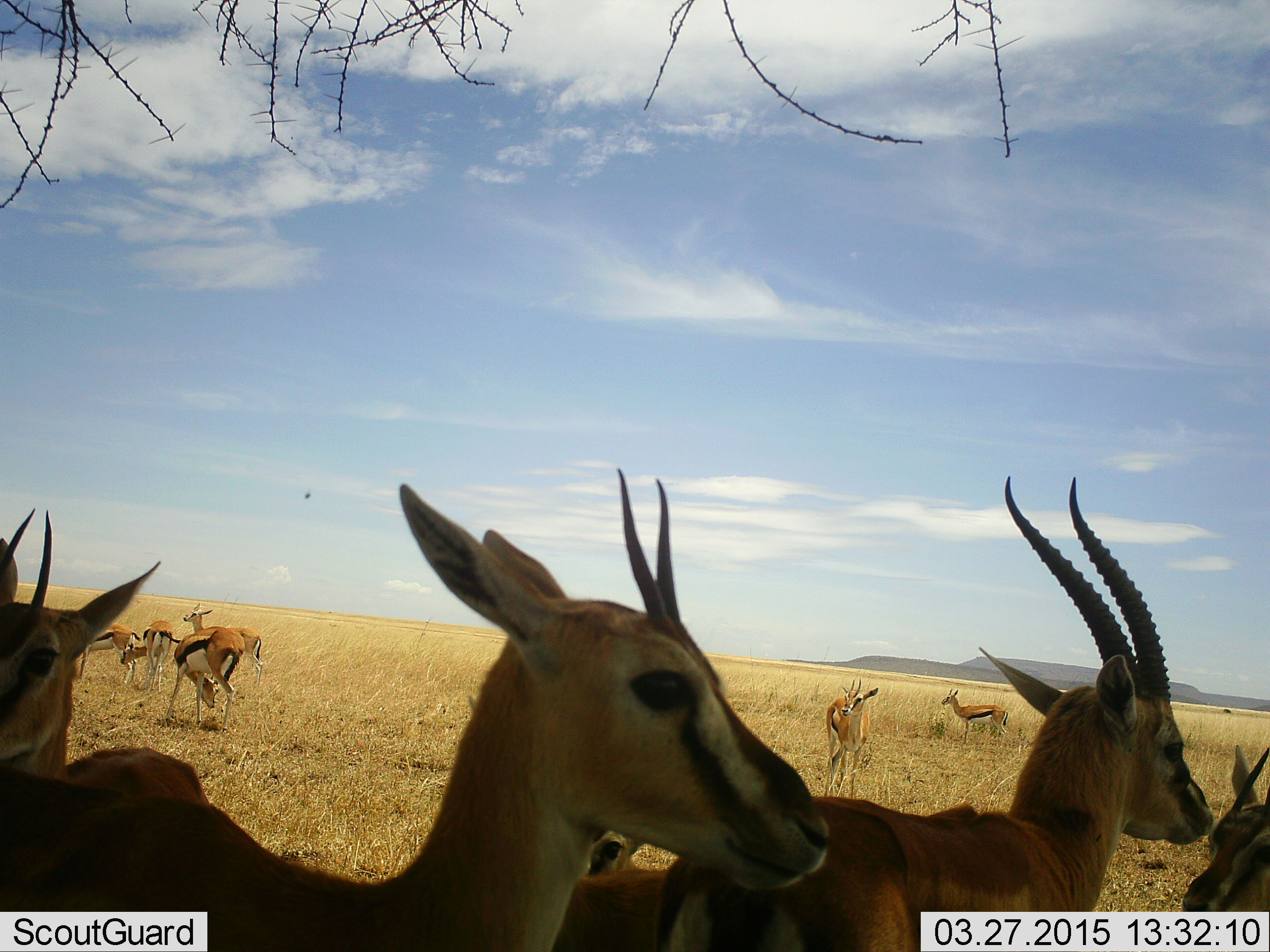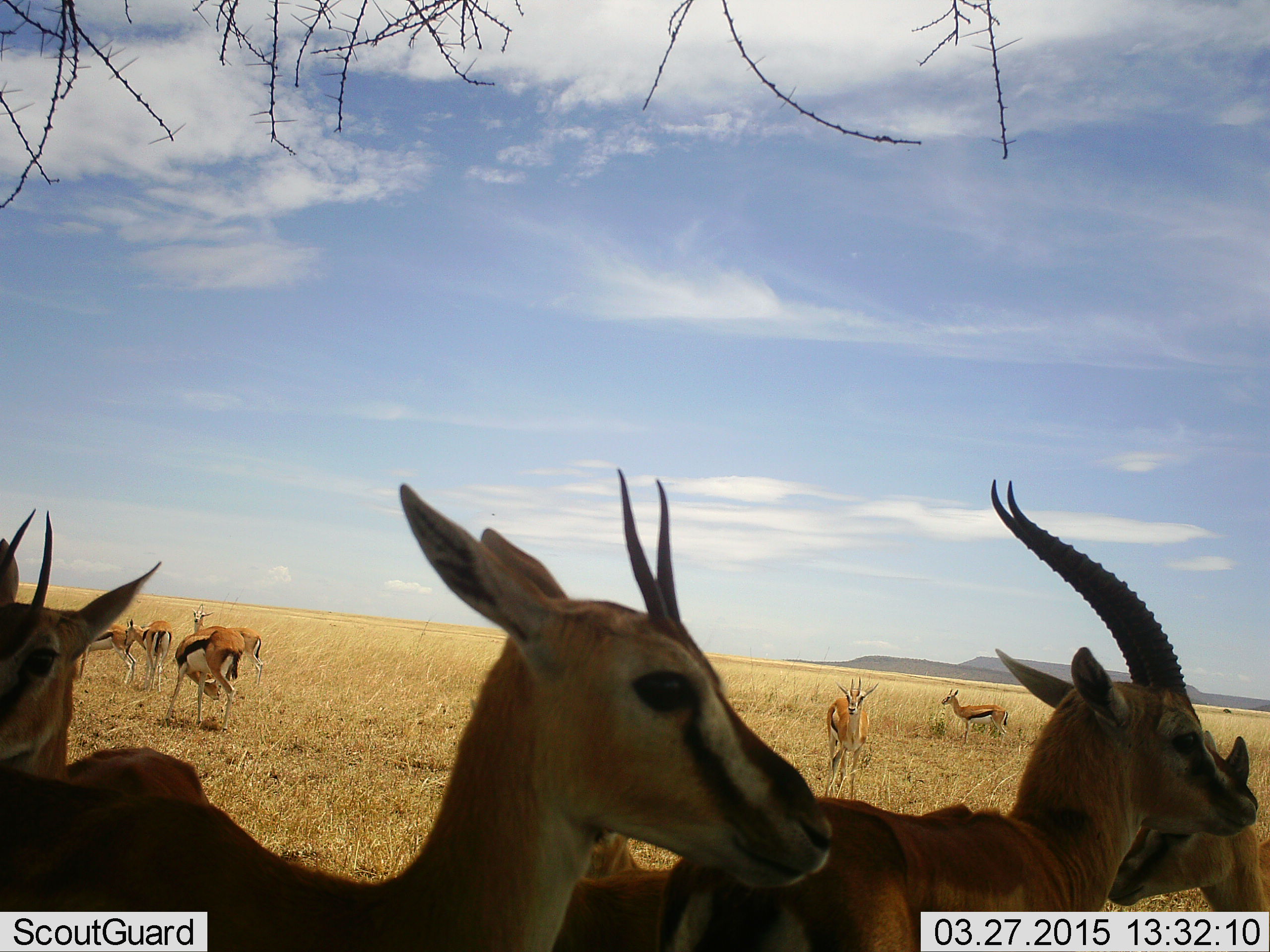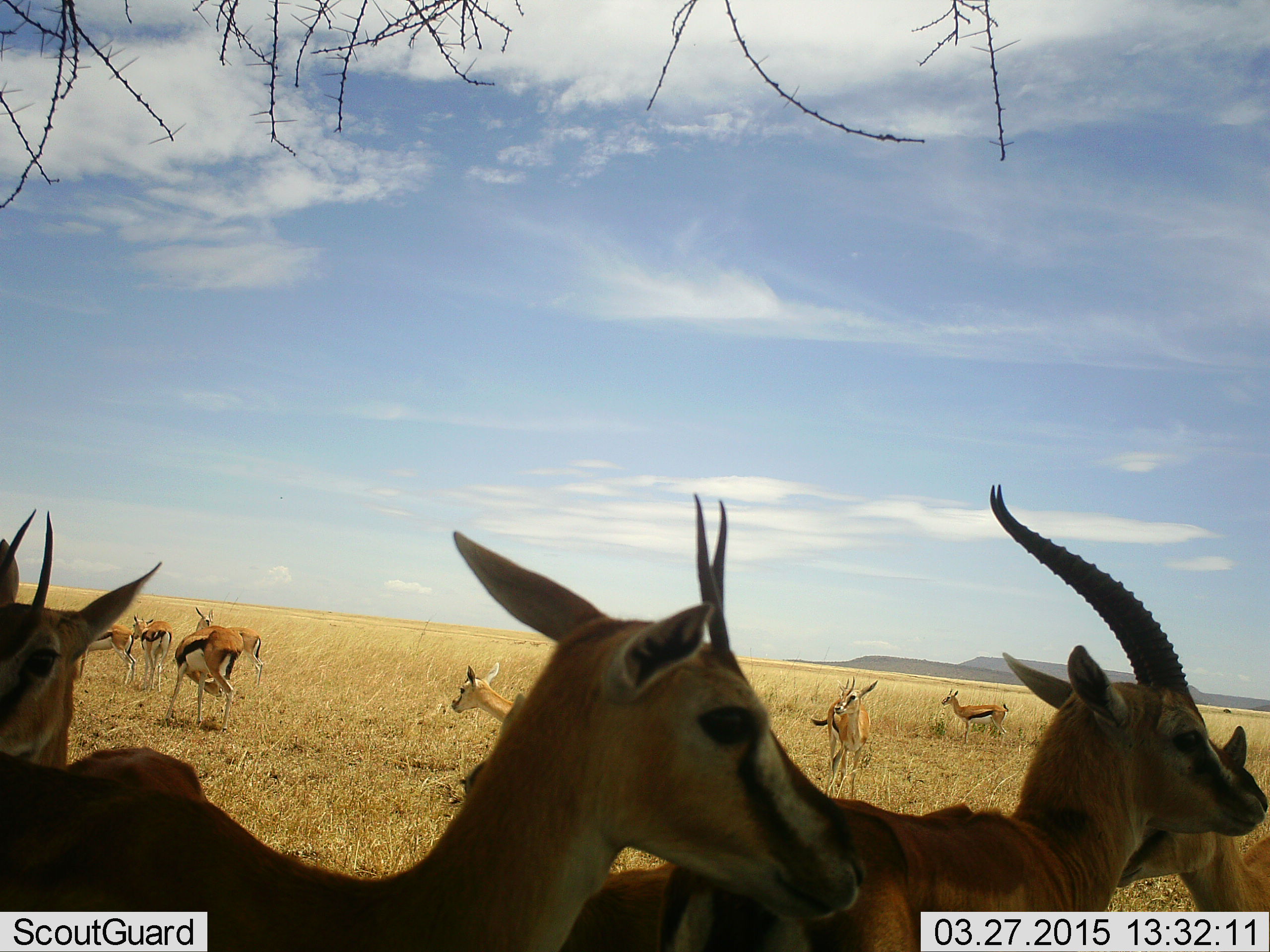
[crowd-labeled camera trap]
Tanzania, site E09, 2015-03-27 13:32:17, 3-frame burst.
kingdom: Animalia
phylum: Chordata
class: Mammalia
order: Artiodactyla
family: Bovidae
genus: Eudorcas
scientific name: Eudorcas thomsonii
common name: thomson's gazelle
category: gazellethomsons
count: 11-50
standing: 91%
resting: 0%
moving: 9%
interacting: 0%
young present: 0%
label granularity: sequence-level